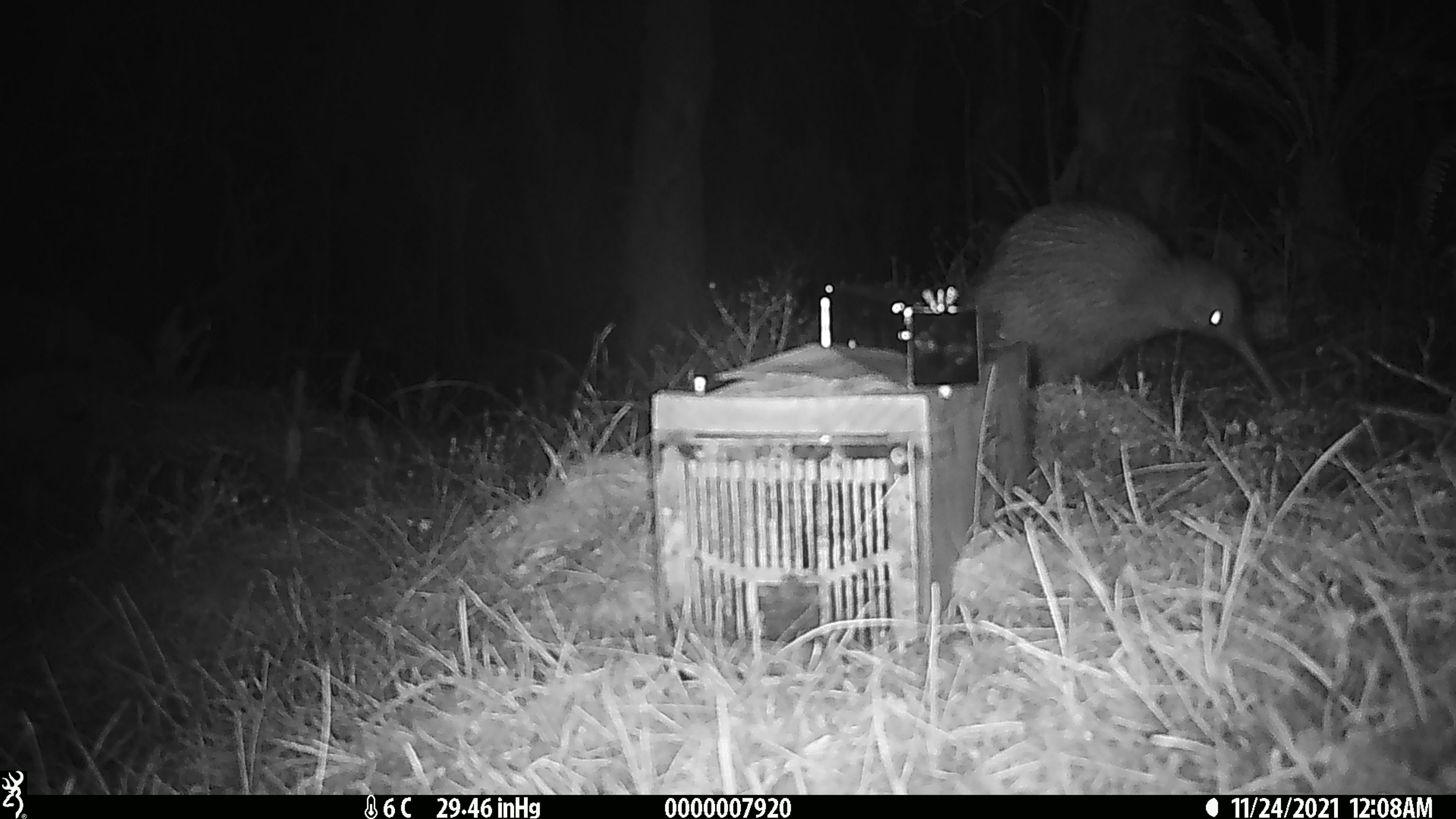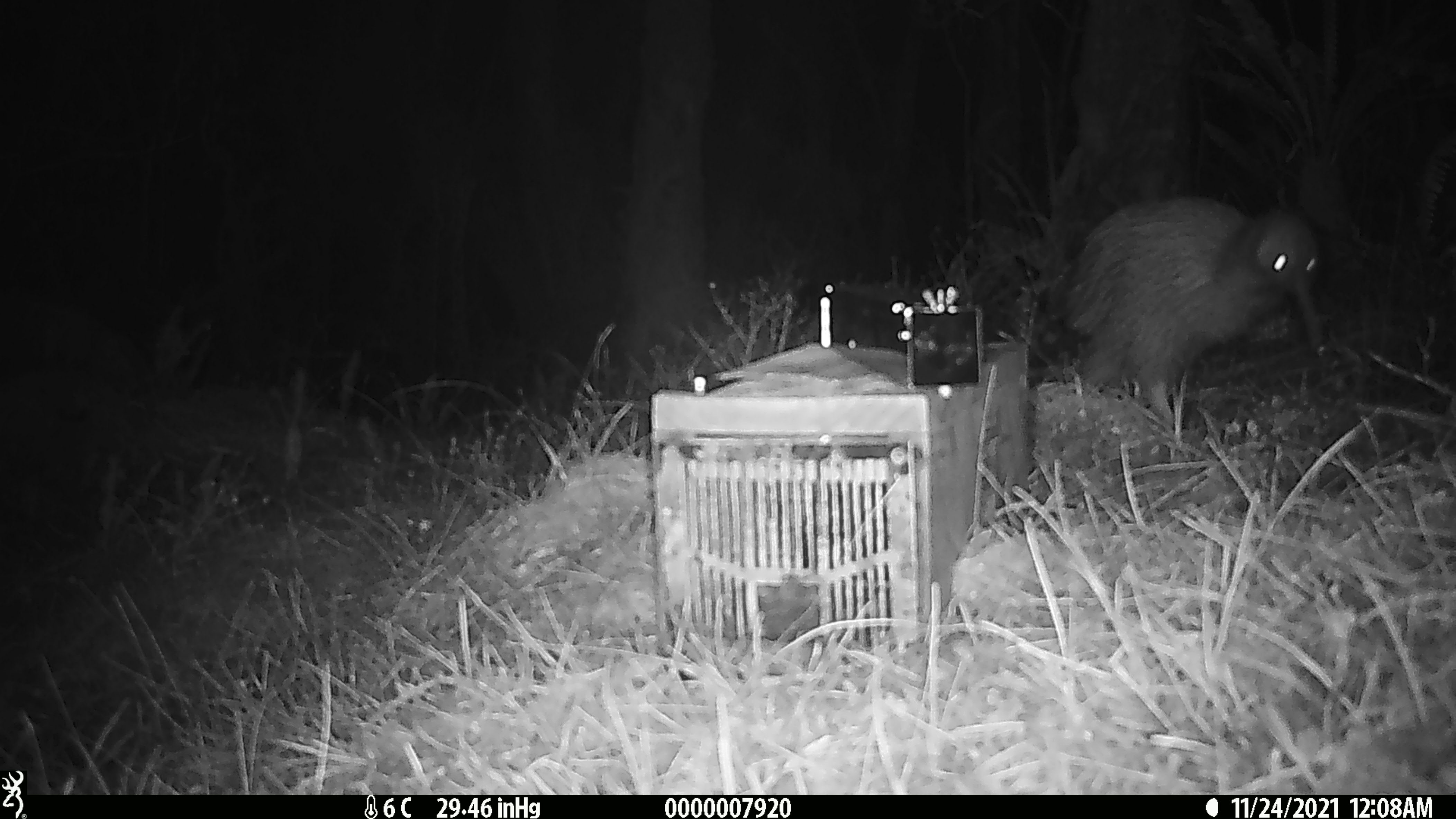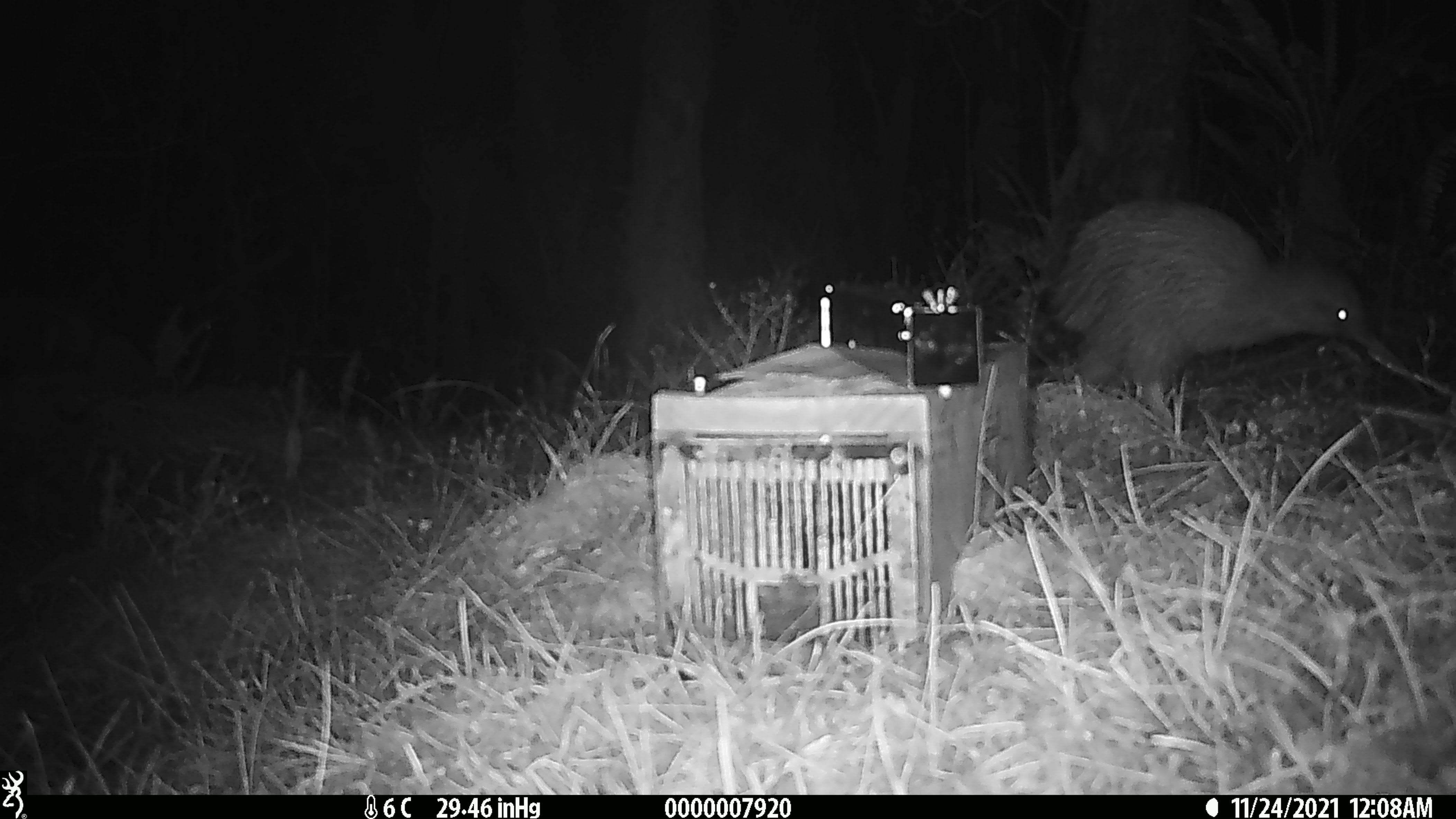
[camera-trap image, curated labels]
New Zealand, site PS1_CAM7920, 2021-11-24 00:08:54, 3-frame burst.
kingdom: Animalia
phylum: Chordata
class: Aves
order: Apterygiformes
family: Apterygidae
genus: Apteryx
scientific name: Apteryx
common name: kiwi